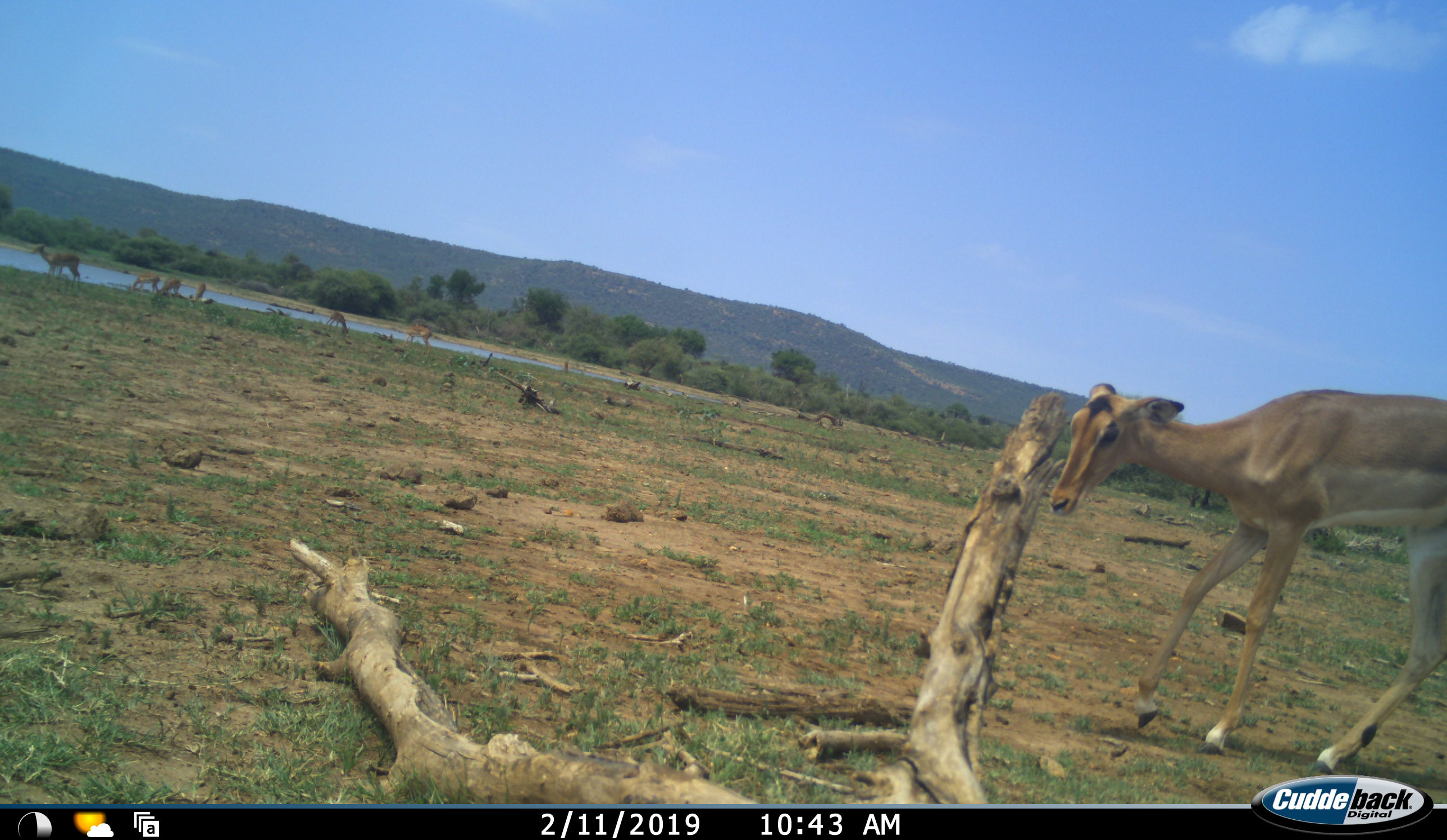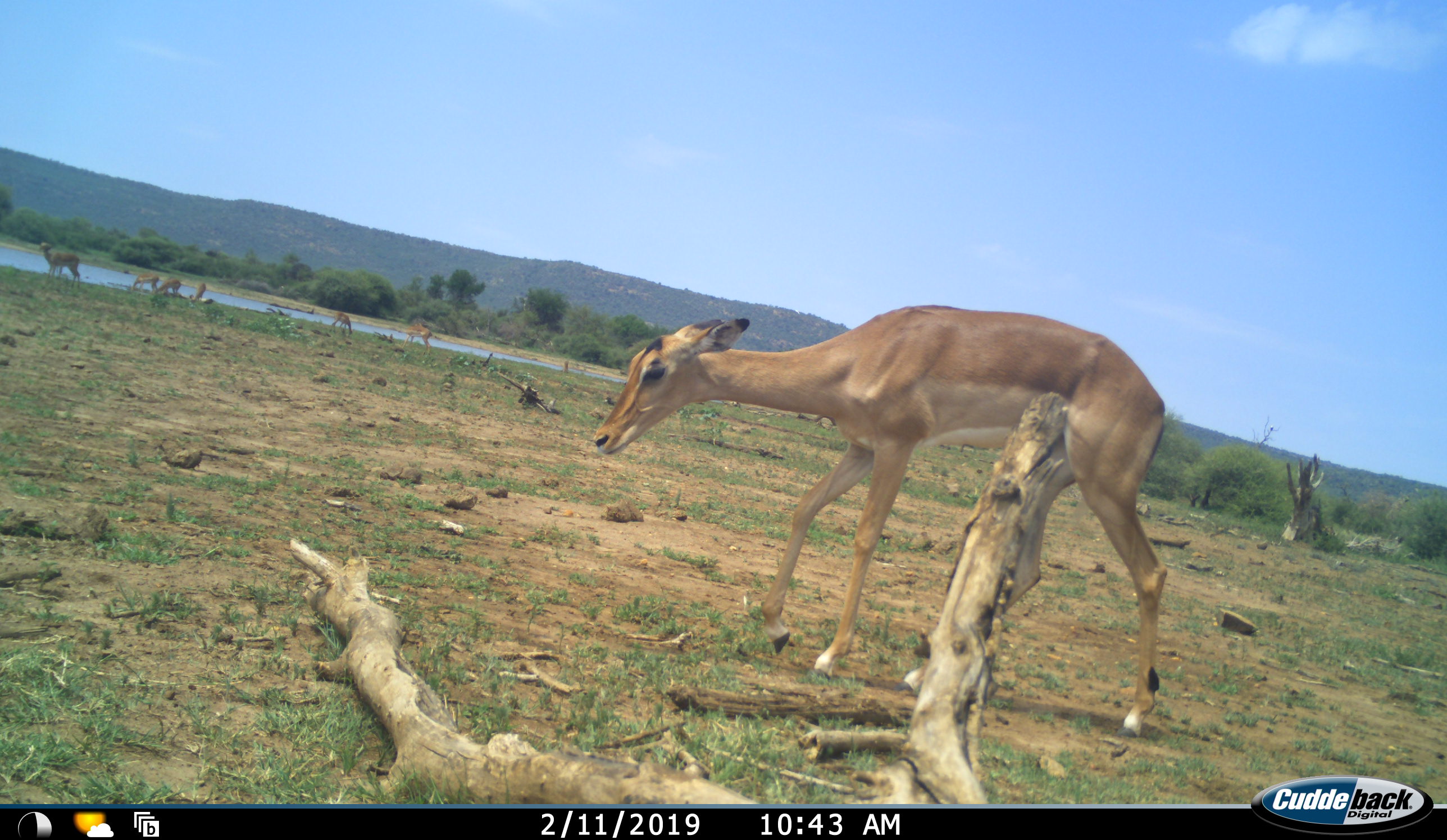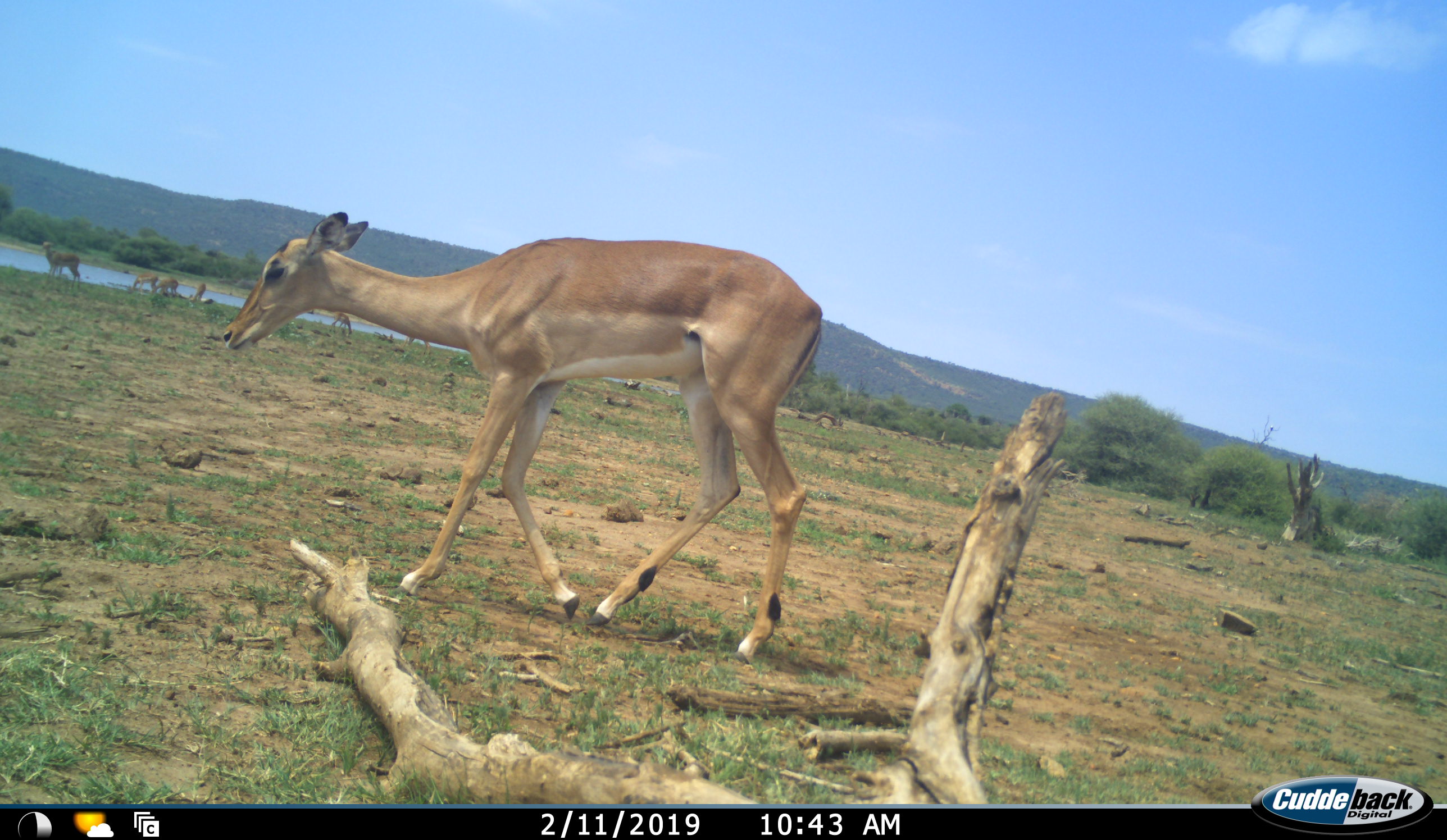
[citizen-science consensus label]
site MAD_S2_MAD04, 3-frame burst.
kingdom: Animalia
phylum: Chordata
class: Mammalia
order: Artiodactyla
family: Bovidae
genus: Aepyceros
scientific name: Aepyceros melampus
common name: impala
Impala (Aepyceros melampus), count 7. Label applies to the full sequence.